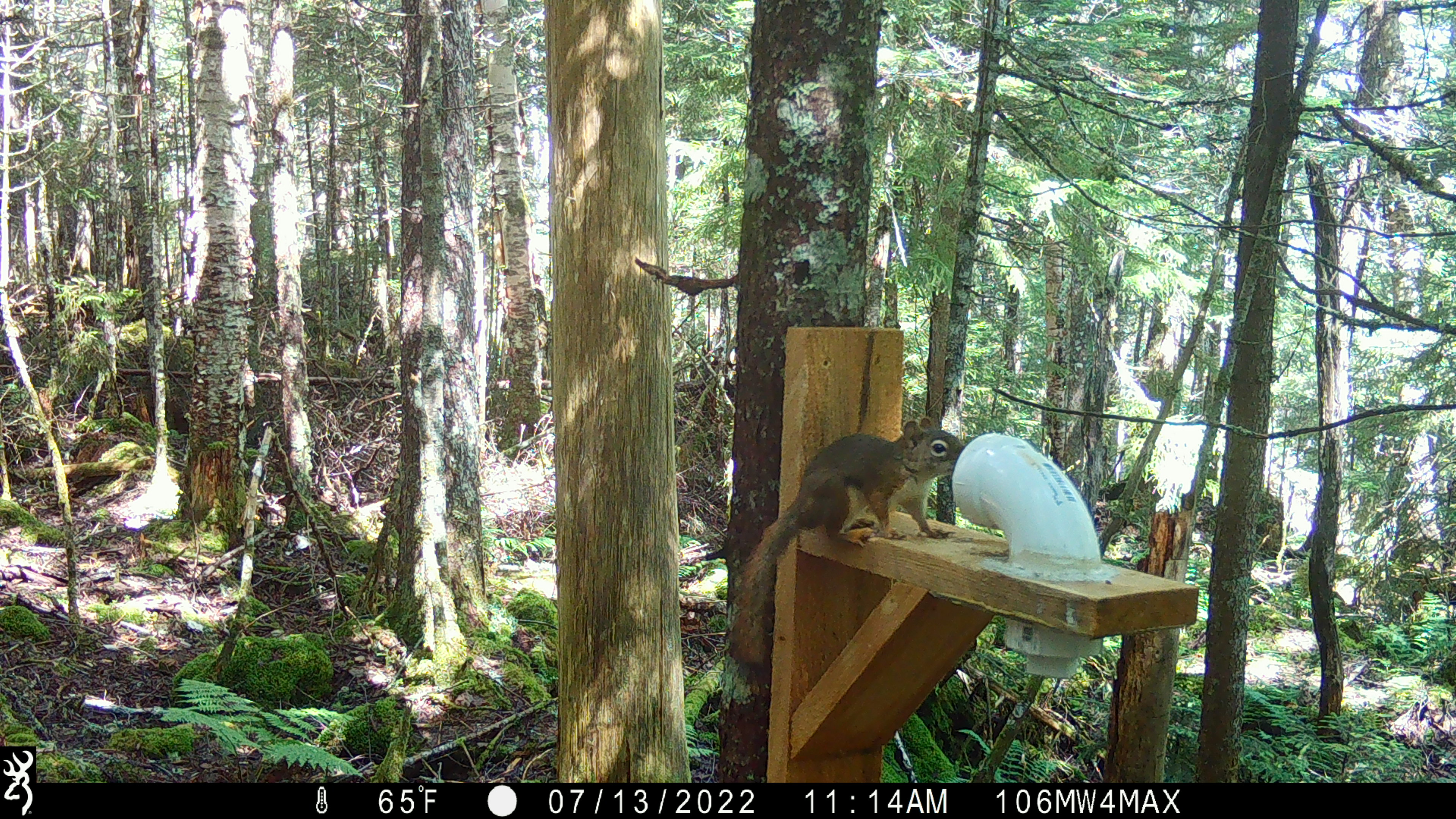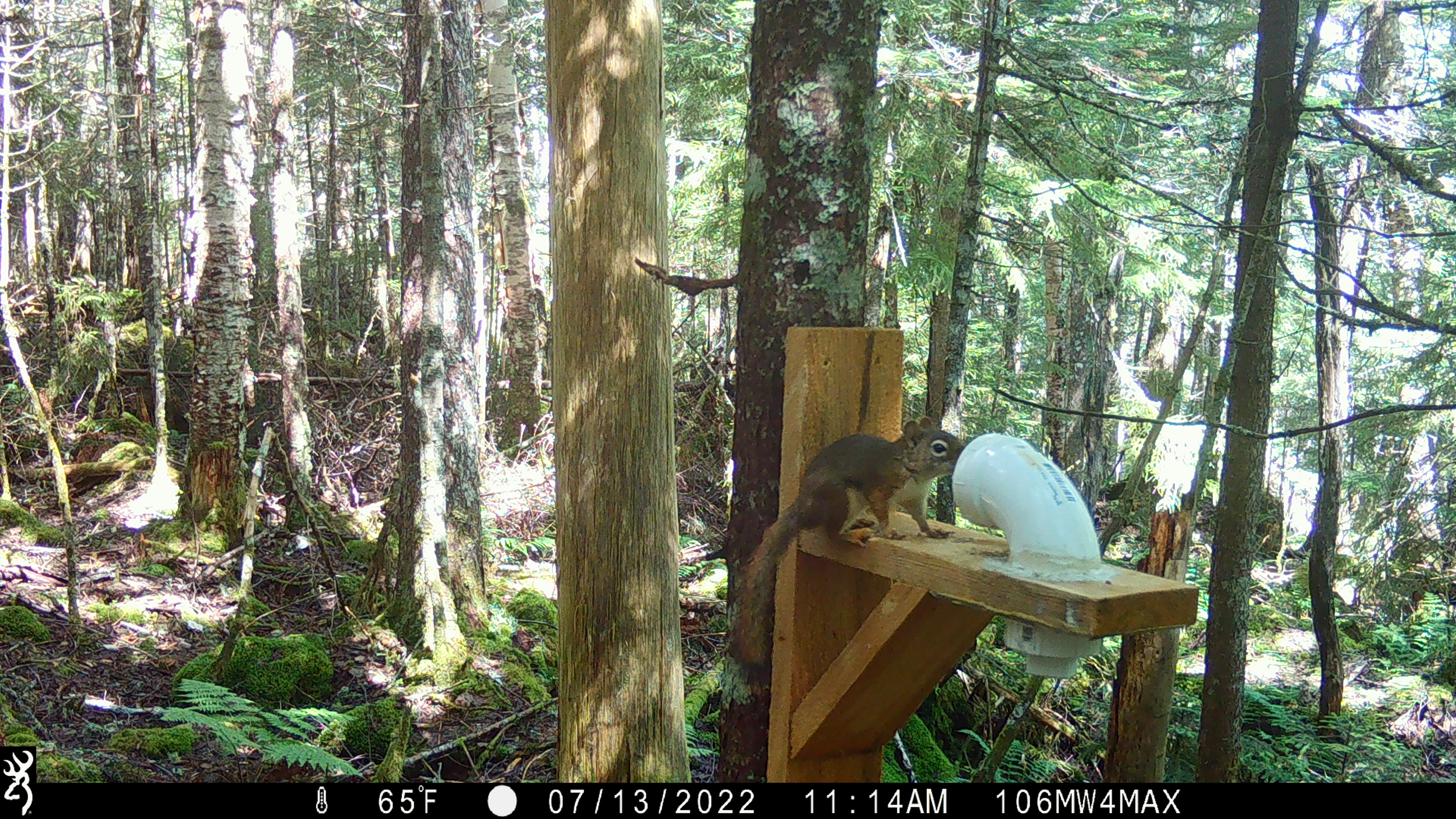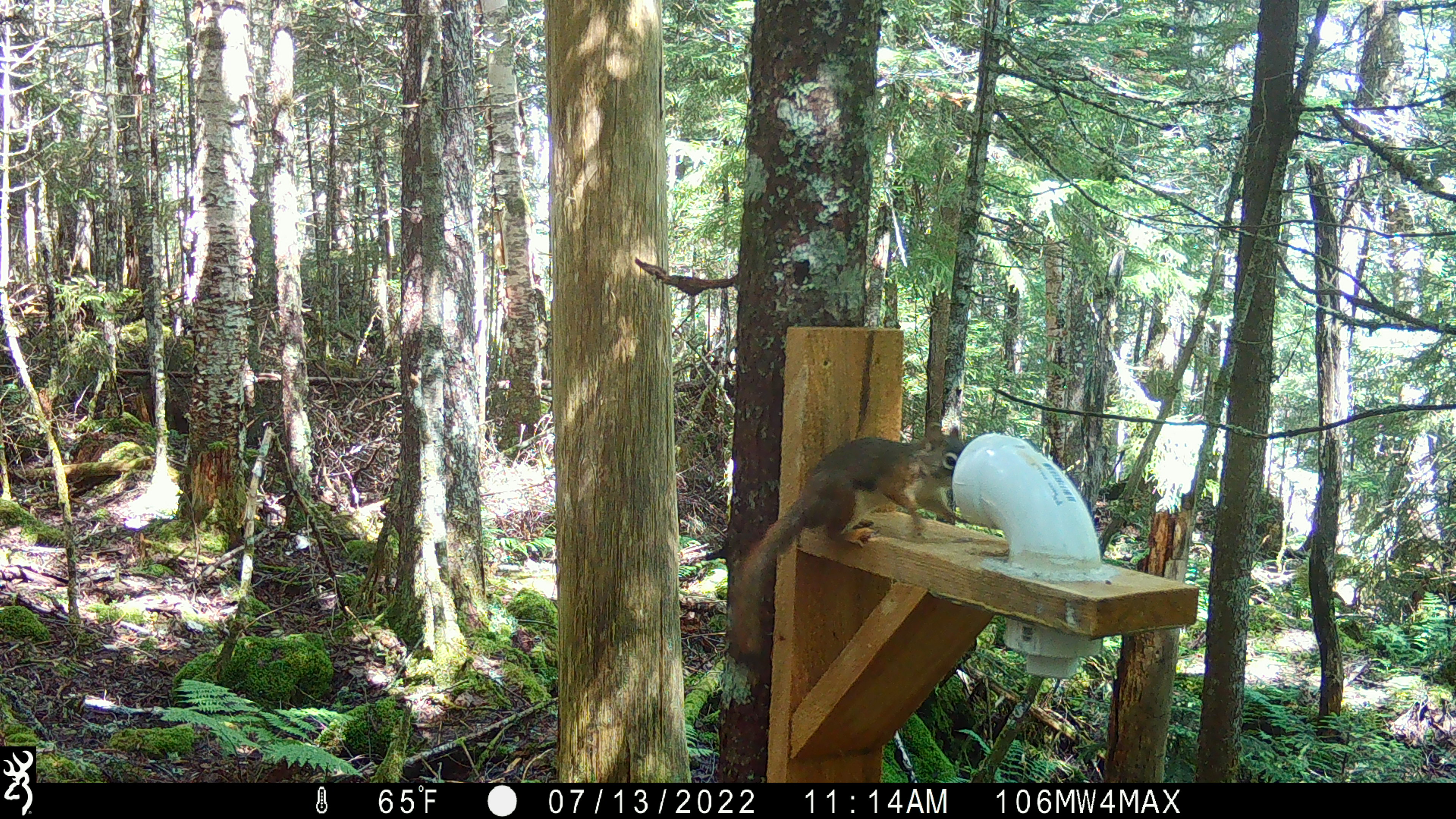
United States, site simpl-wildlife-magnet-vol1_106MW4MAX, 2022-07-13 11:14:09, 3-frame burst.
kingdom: Animalia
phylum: Chordata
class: Mammalia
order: Rodentia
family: Sciuridae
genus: Tamiasciurus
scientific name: Tamiasciurus hudsonicus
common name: red squirrel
Red squirrel (Tamiasciurus hudsonicus).